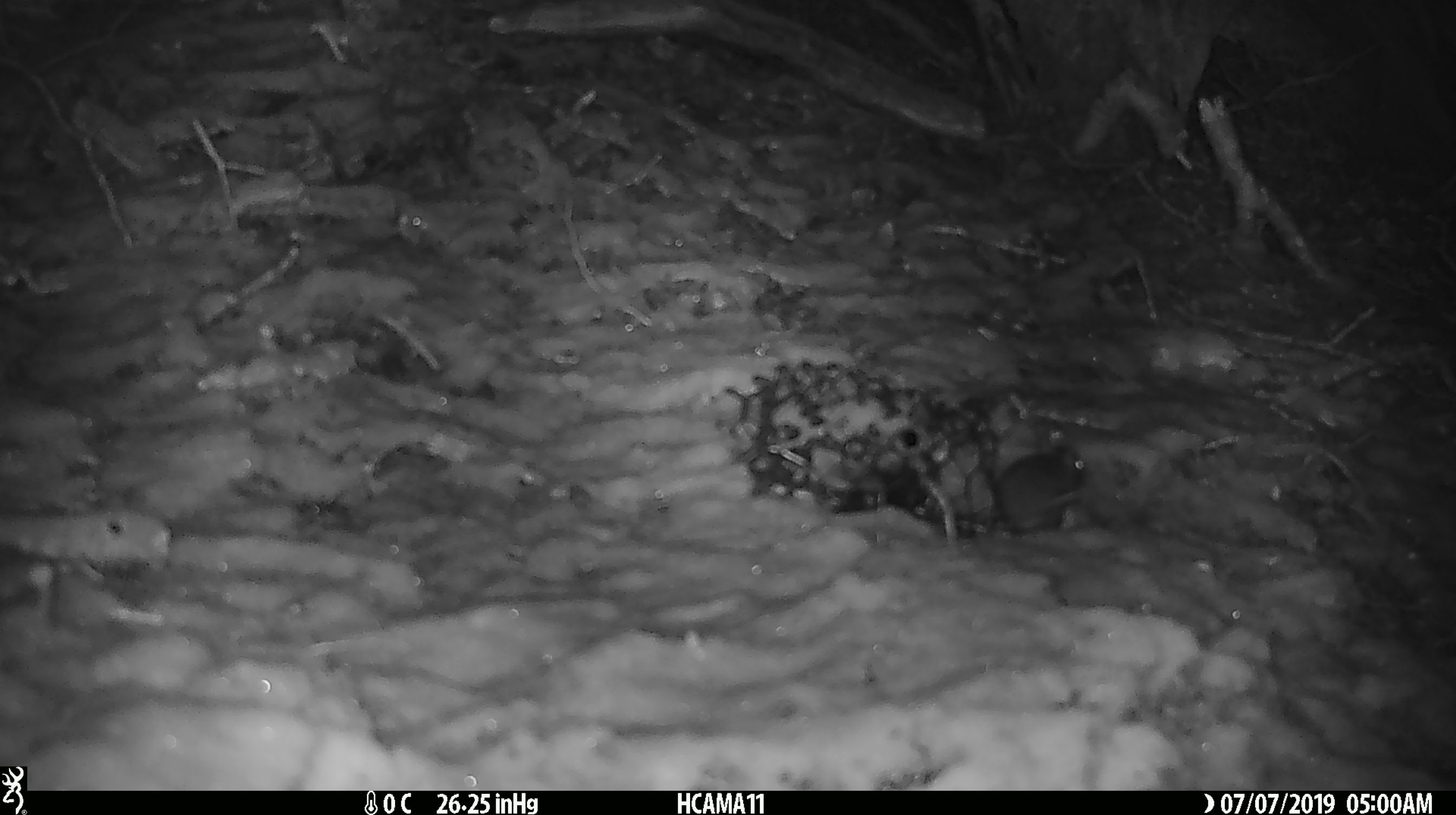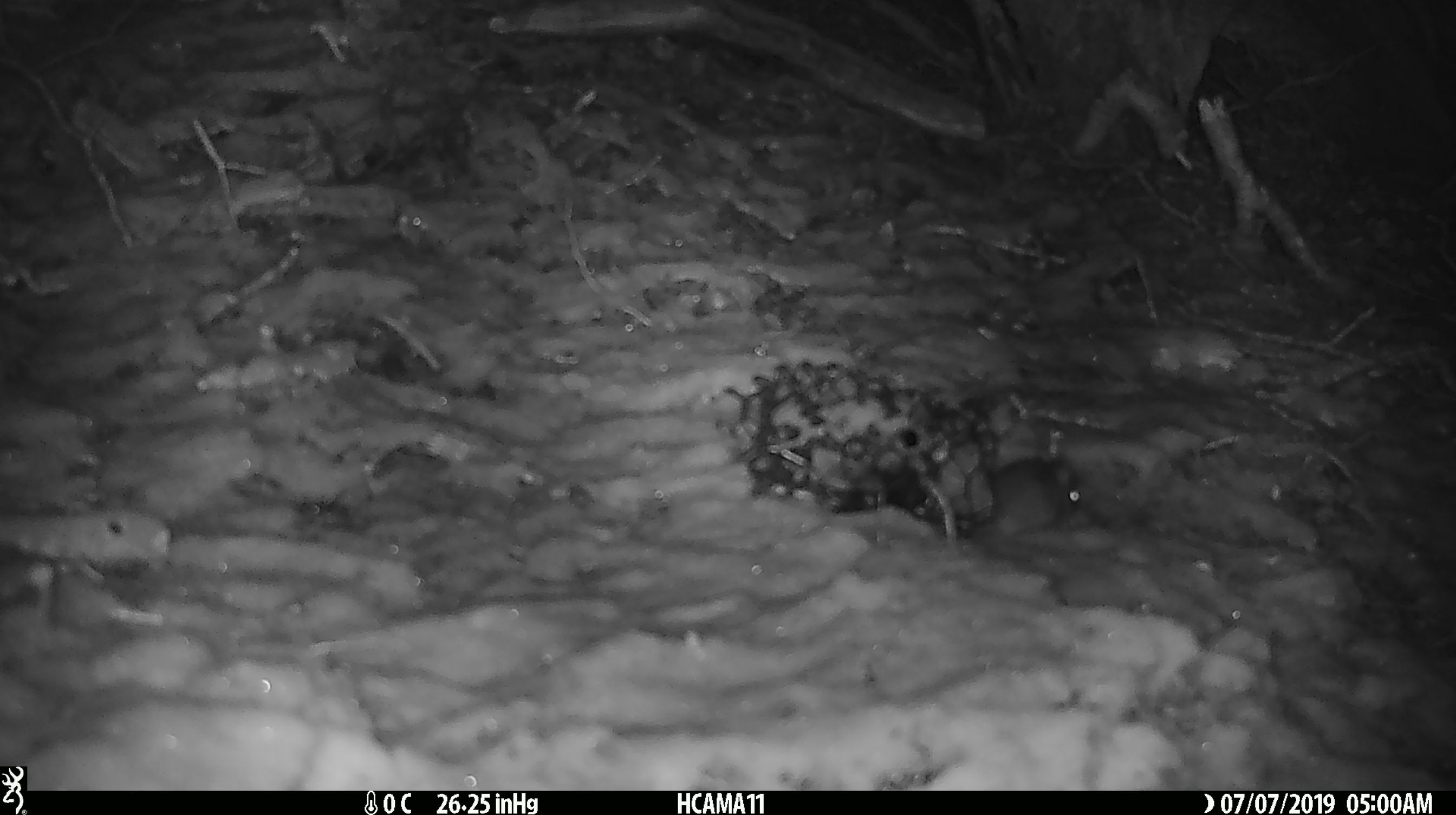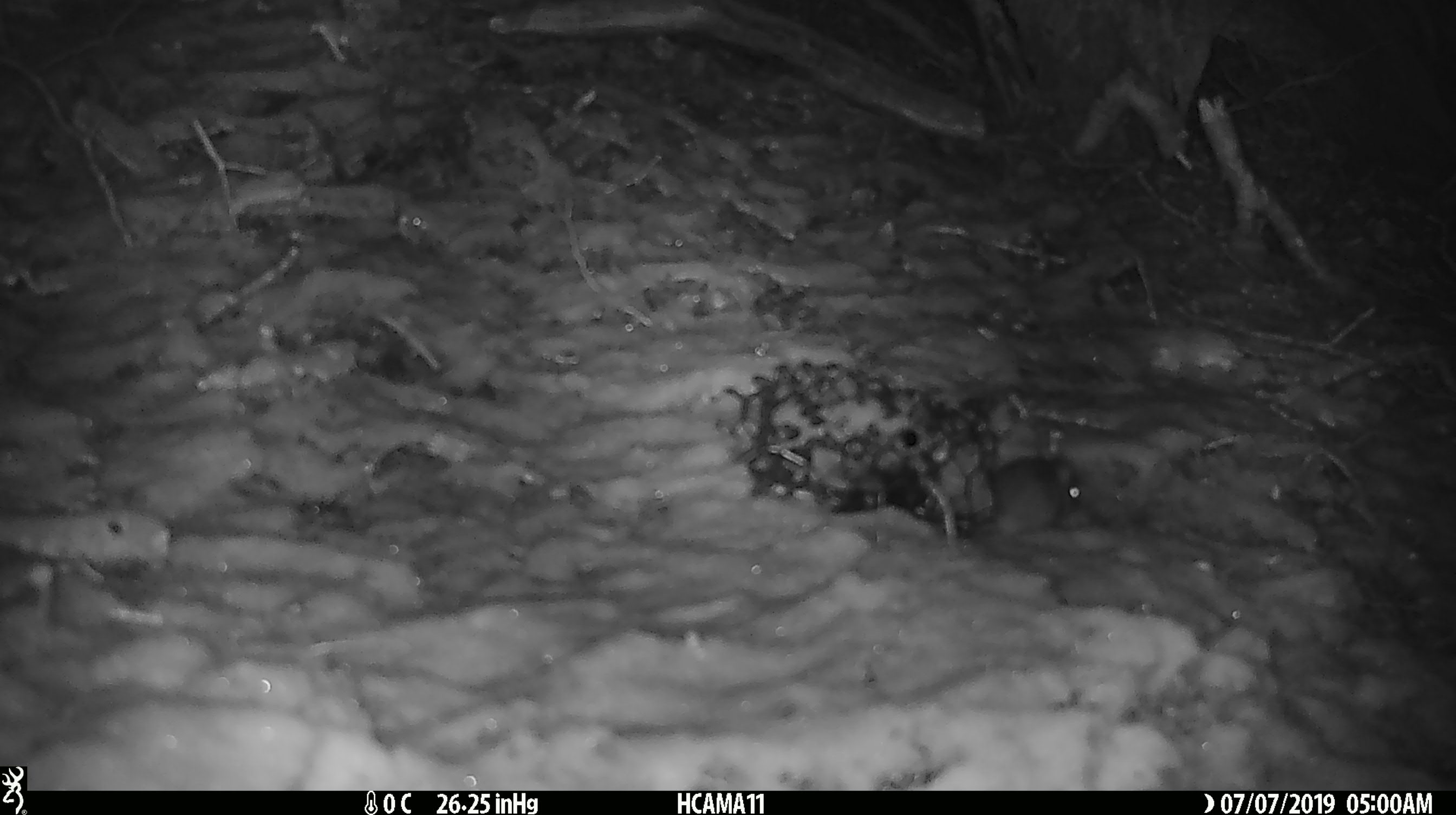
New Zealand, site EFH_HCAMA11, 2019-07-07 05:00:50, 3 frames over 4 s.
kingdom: Animalia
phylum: Chordata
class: Mammalia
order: Rodentia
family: Muridae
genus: Mus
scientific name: Mus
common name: mouse